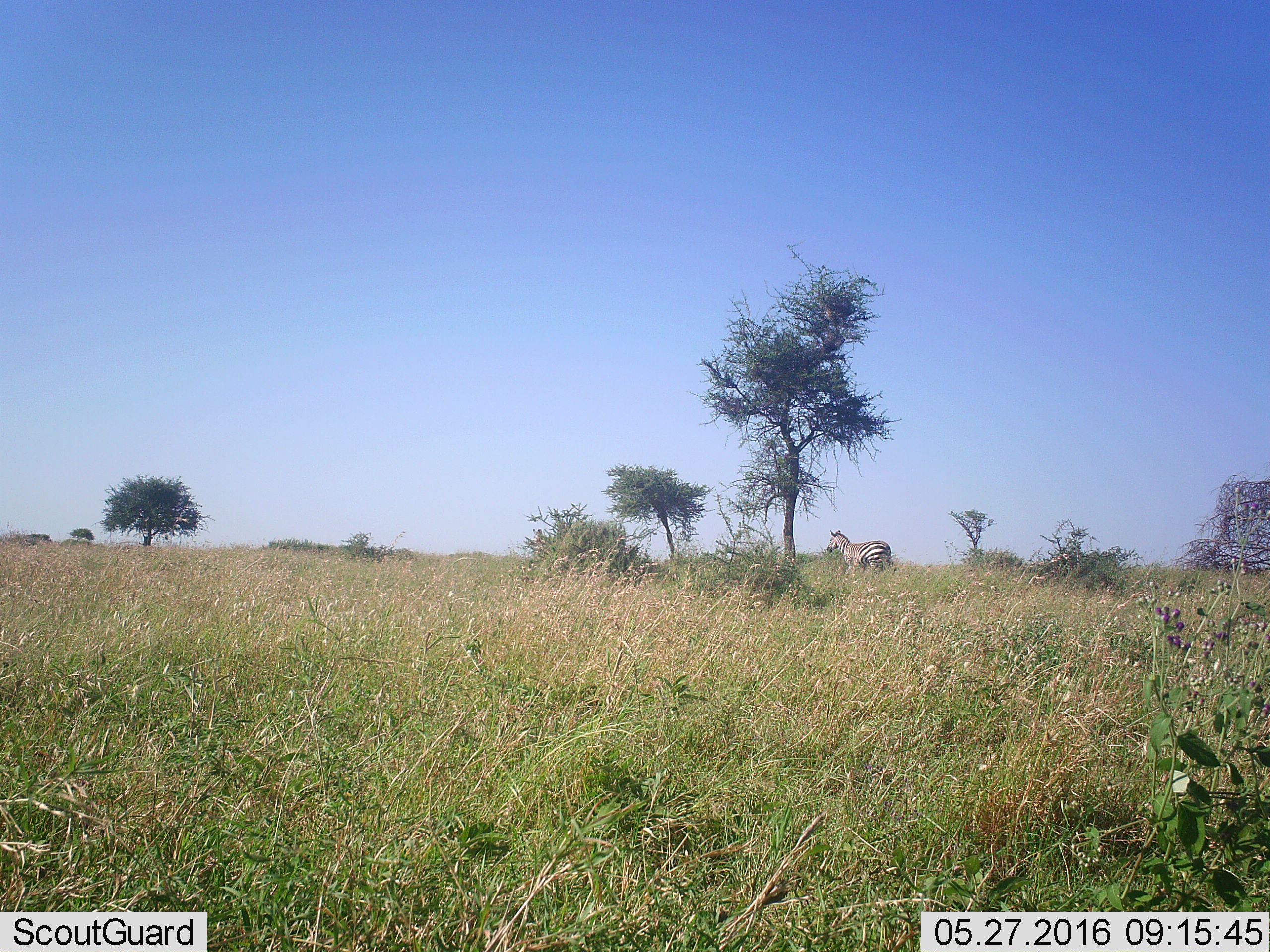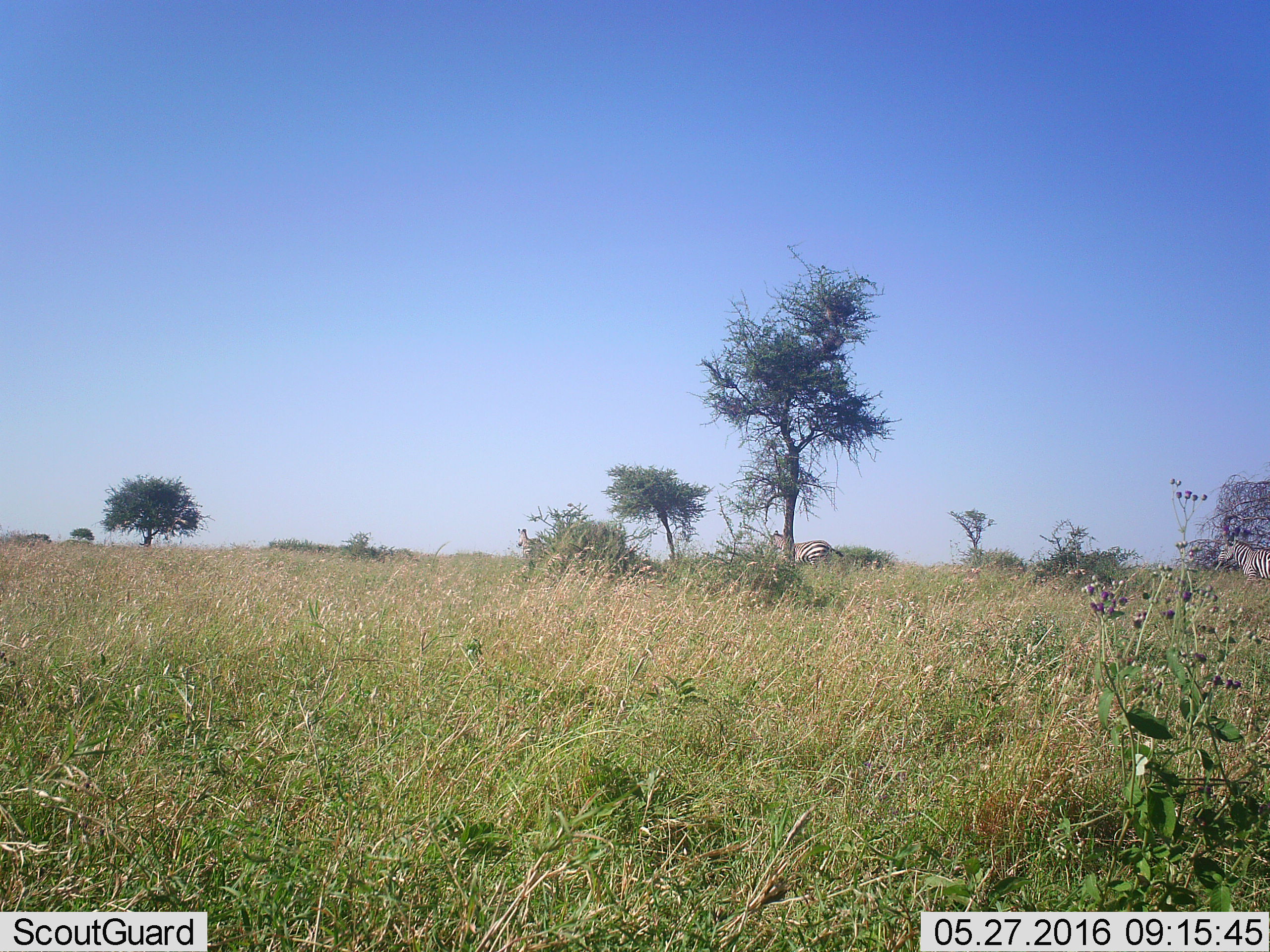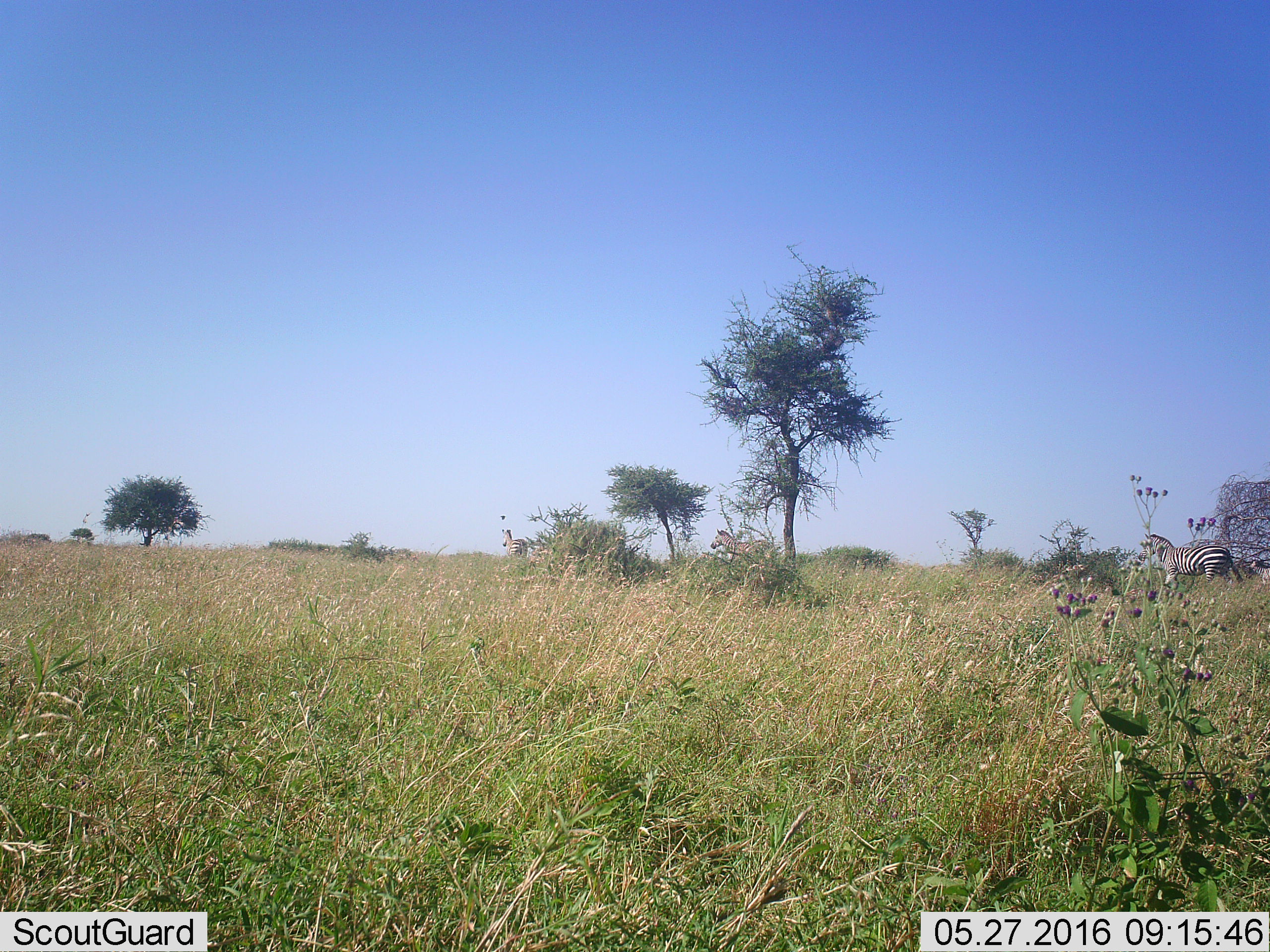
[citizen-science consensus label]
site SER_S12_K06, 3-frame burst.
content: unidentified animal